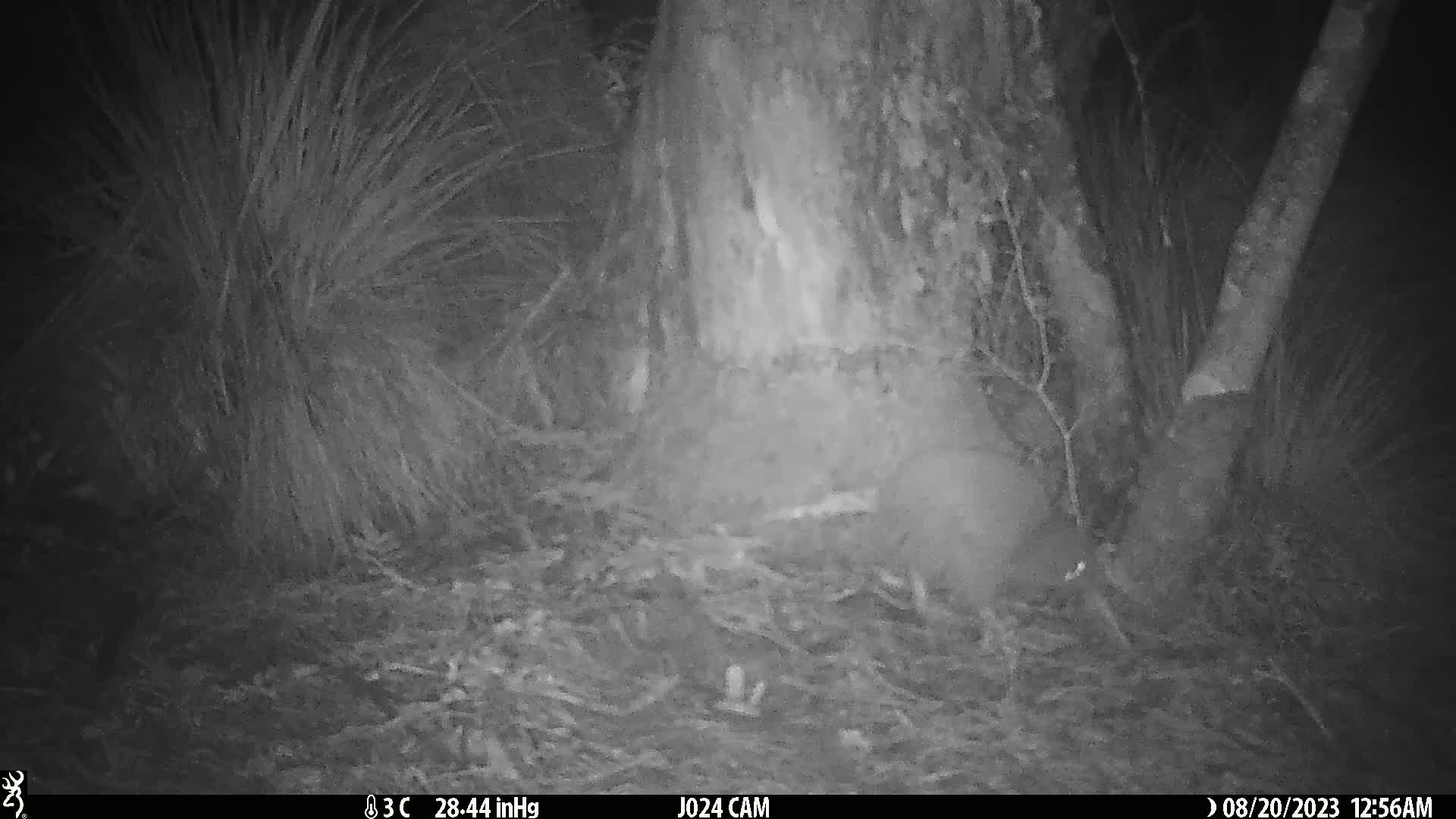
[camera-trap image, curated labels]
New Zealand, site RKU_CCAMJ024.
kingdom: Animalia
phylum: Chordata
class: Aves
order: Apterygiformes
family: Apterygidae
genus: Apteryx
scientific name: Apteryx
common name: kiwi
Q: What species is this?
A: Kiwi (Apteryx).